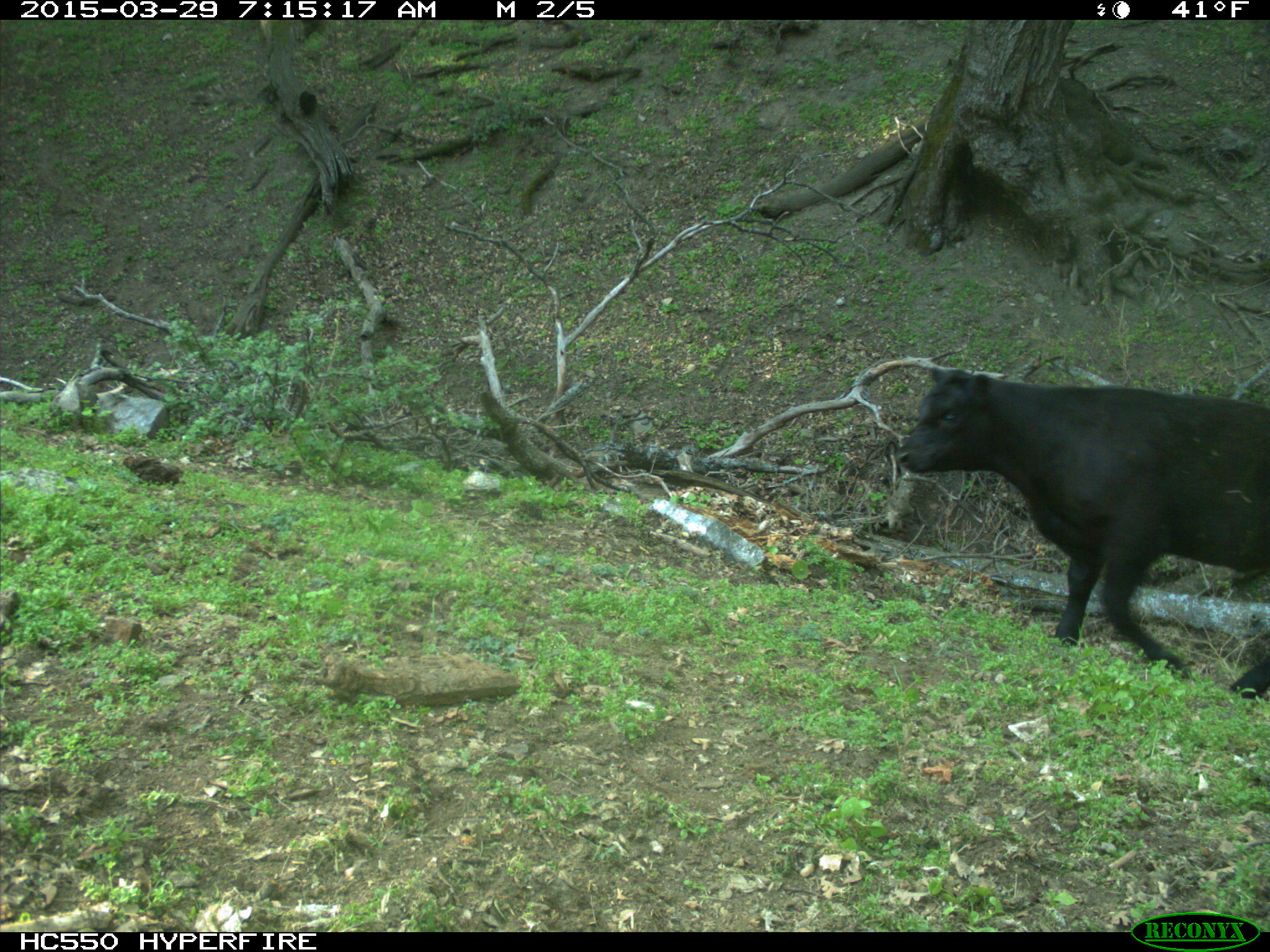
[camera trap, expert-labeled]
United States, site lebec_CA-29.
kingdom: Animalia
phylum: Chordata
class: Mammalia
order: Artiodactyla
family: Bovidae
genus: Bos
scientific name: Bos taurus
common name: domestic cow